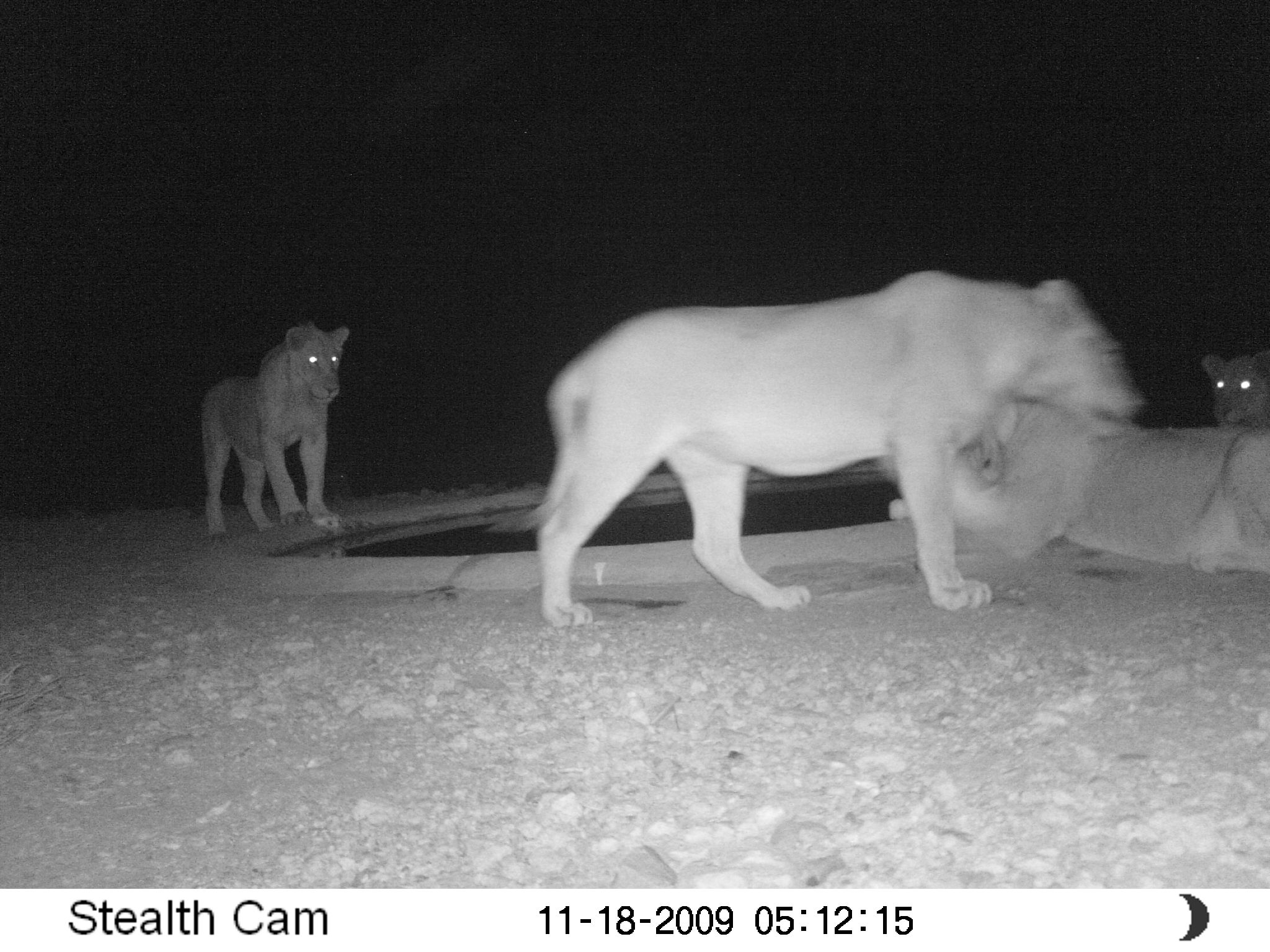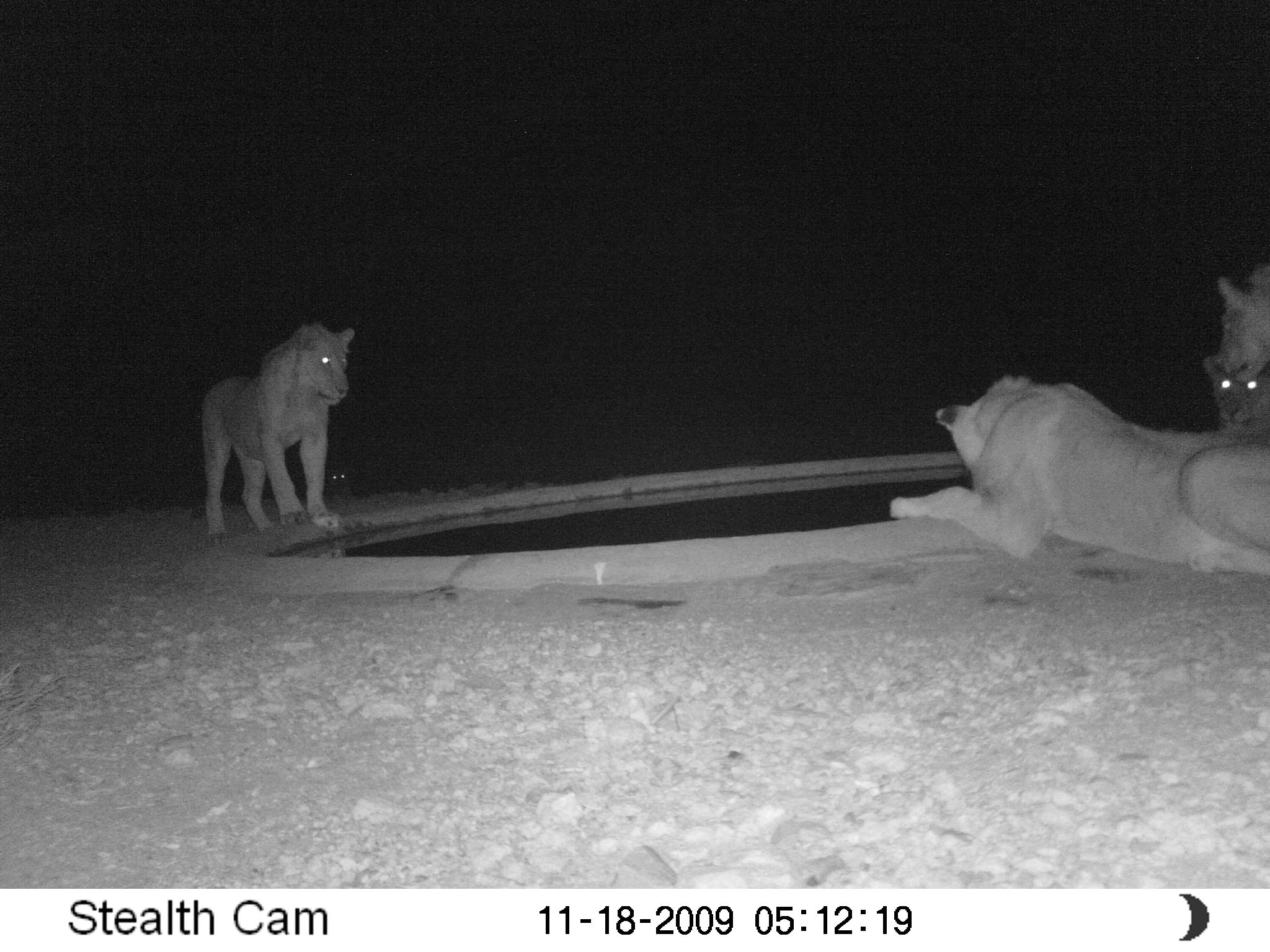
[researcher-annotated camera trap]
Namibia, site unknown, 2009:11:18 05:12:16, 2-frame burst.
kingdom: Animalia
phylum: Chordata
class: Mammalia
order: Carnivora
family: Felidae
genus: Panthera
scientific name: Panthera leo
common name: lion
Panthera leo (lion).